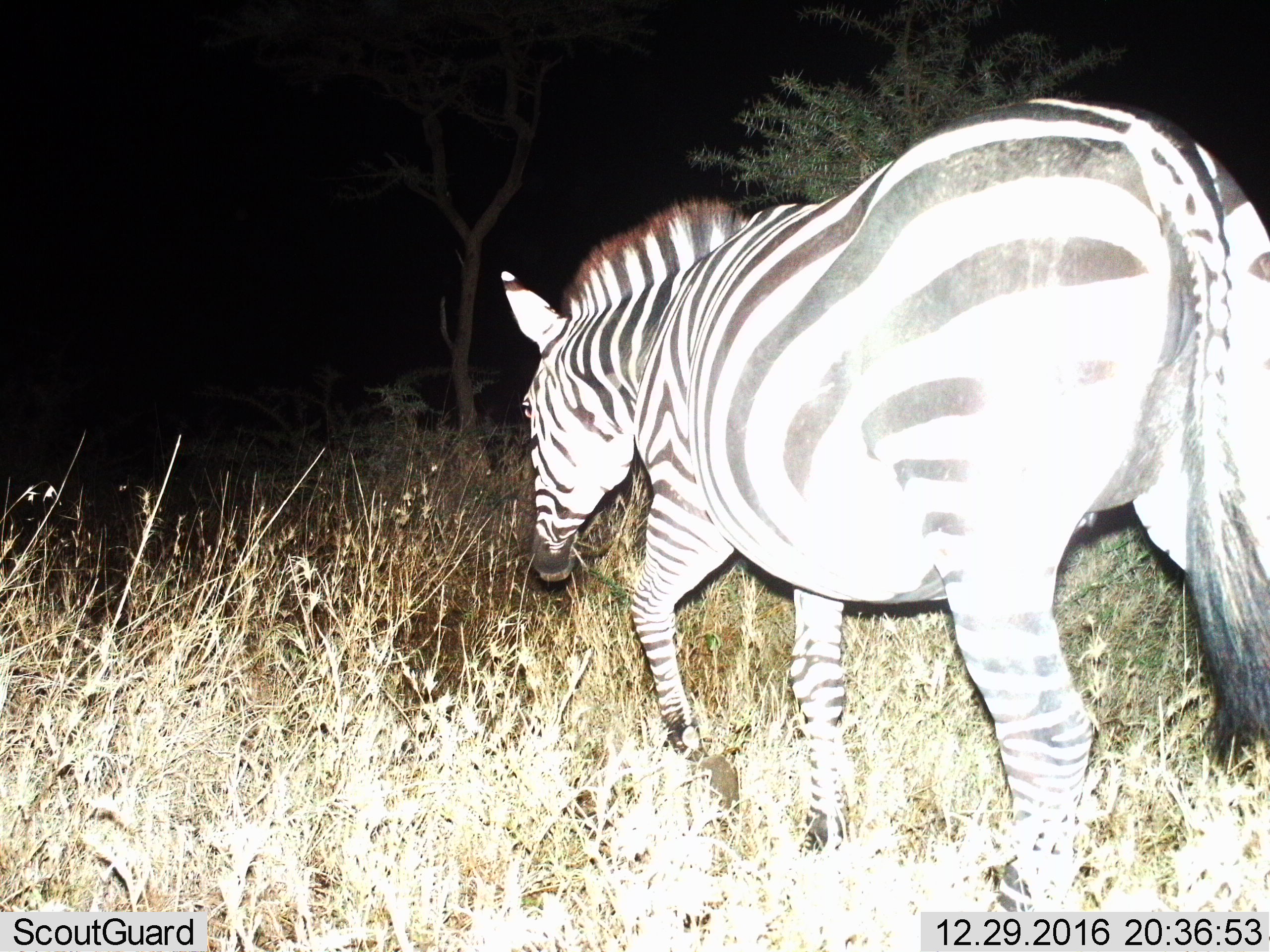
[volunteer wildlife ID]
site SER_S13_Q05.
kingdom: Animalia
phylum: Chordata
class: Mammalia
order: Perissodactyla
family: Equidae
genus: Equus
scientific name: Equus quagga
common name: plains zebra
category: zebraplains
Zebraplains (plains zebra) (Equus quagga), count 1. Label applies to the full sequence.